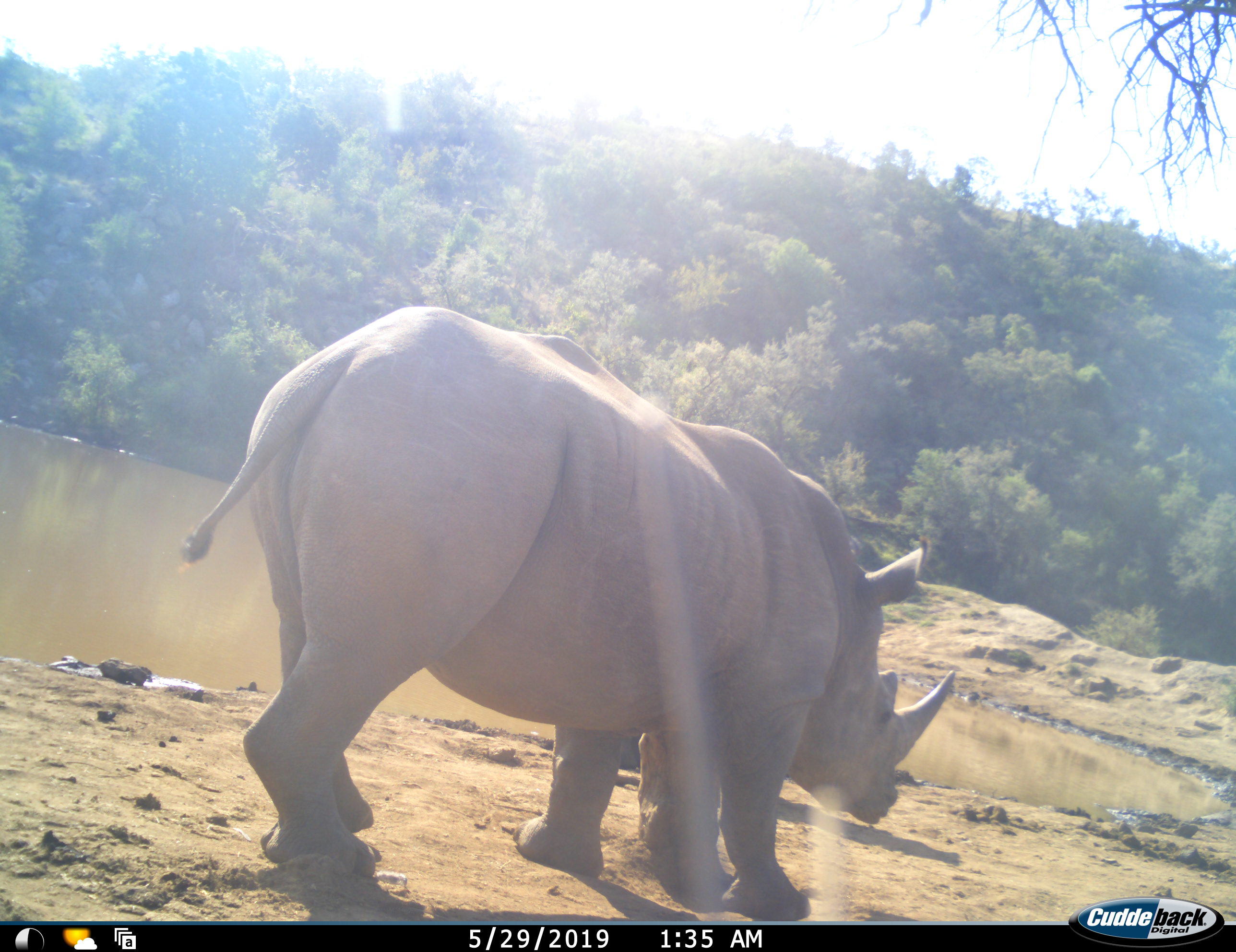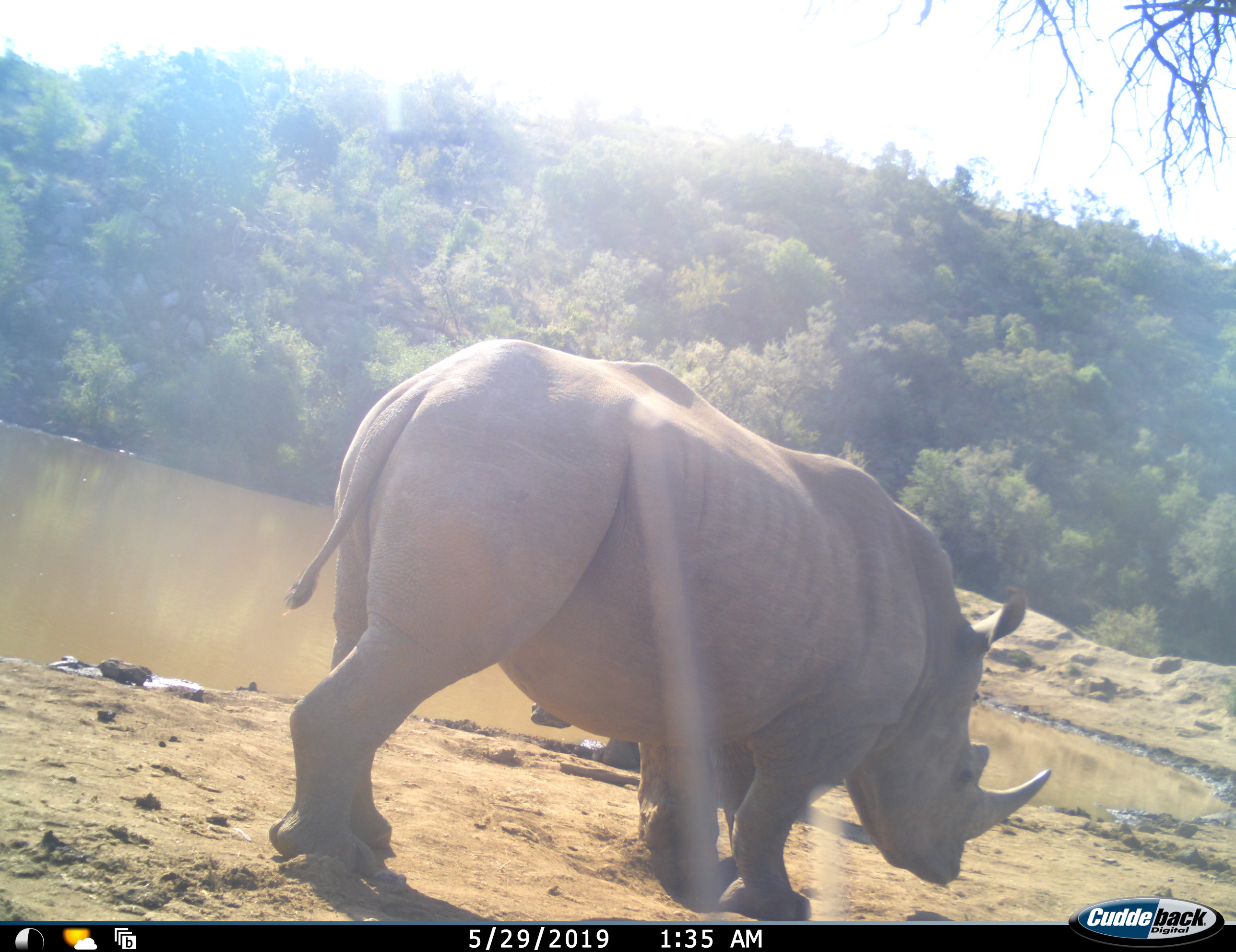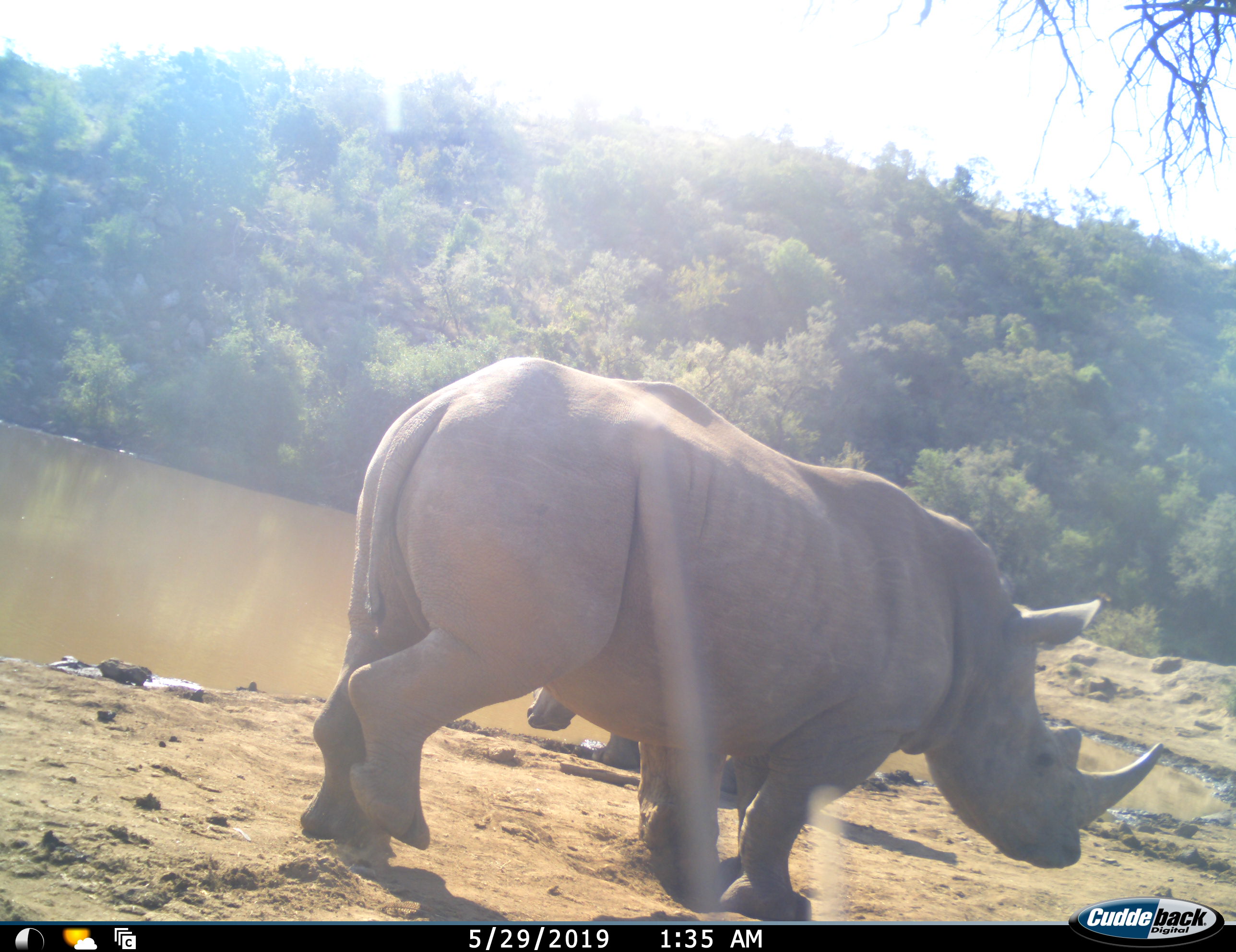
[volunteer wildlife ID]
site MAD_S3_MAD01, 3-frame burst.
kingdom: Animalia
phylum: Chordata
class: Mammalia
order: Perissodactyla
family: Rhinocerotidae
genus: Ceratotherium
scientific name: Ceratotherium simum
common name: white rhinoceros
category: rhinoceroswhite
Rhinoceroswhite (white rhinoceros) (Ceratotherium simum), count 2. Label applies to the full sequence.